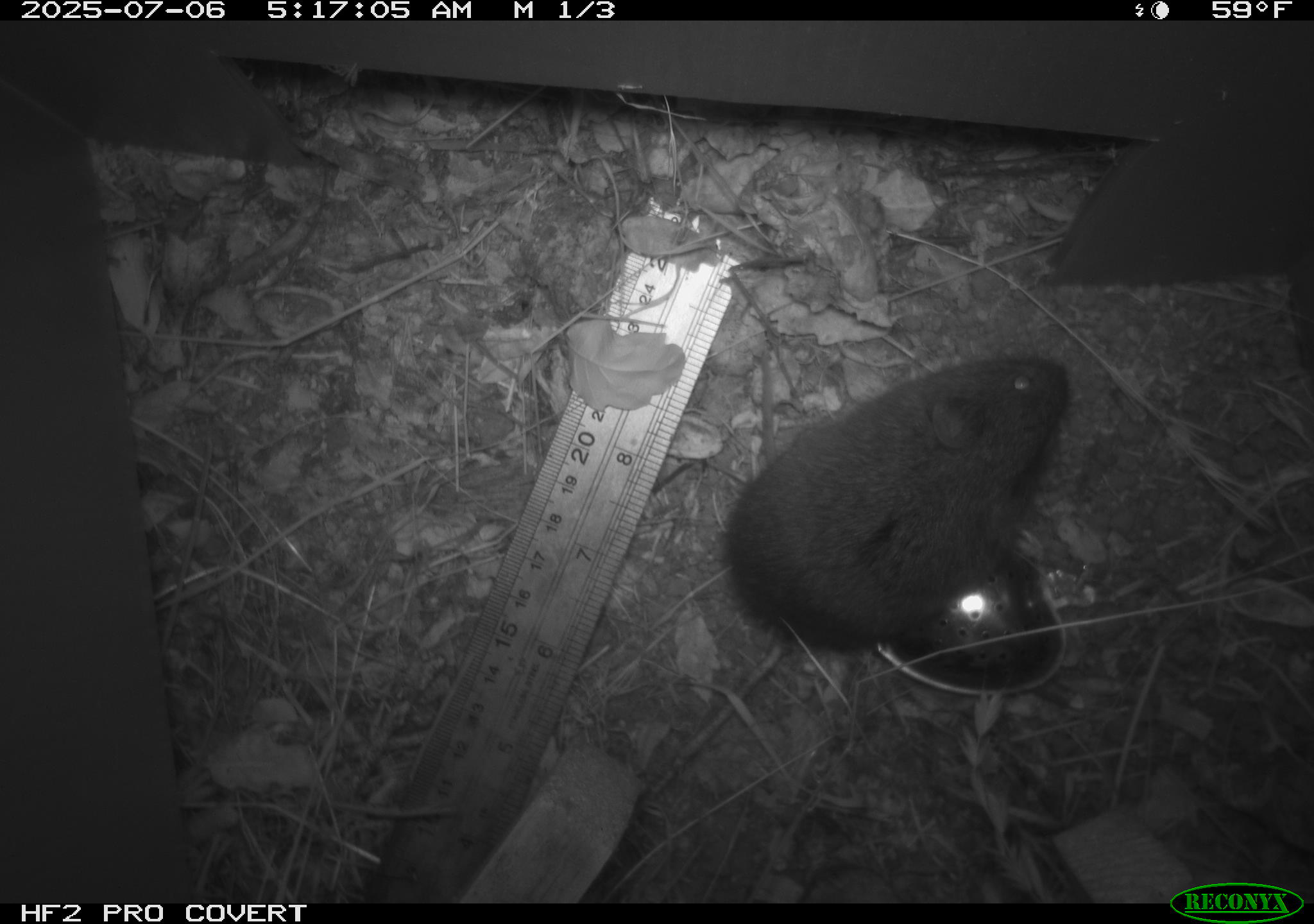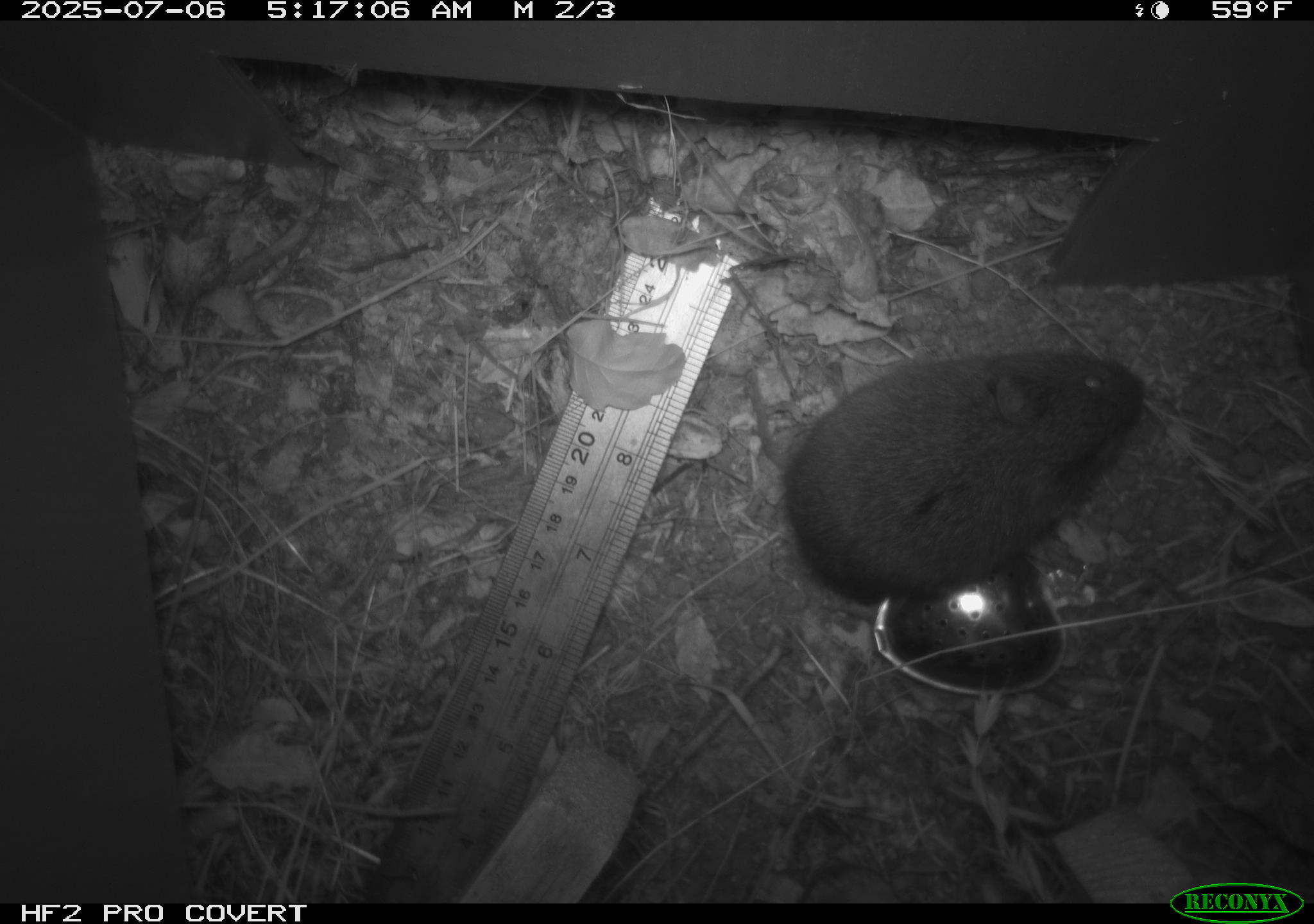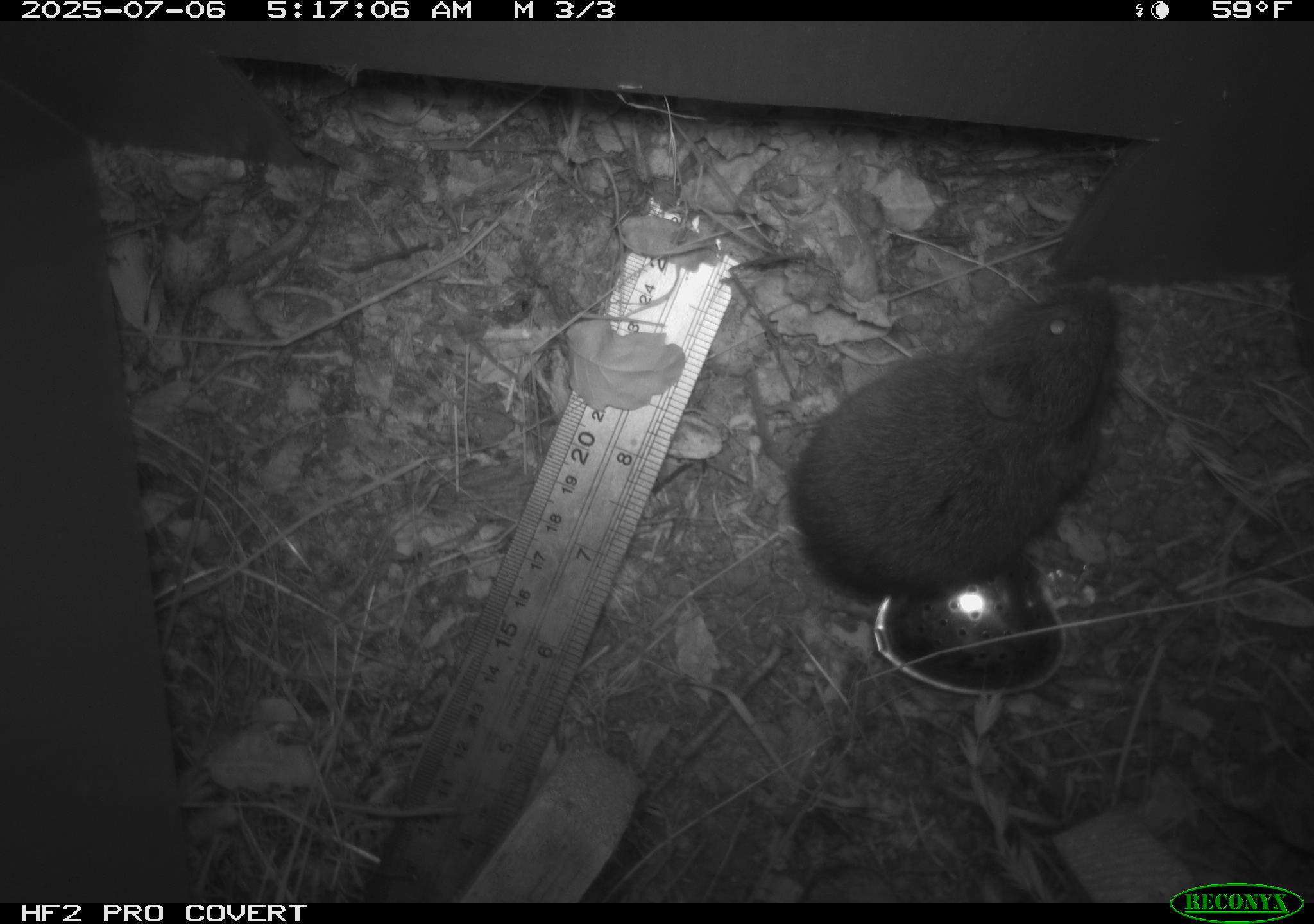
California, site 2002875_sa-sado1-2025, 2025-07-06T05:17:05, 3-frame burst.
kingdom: Animalia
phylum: Chordata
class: Mammalia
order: Rodentia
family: Cricetidae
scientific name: Arvicolinae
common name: voles, lemmings, and muskrats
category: arvicolinae subfamily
Arvicolinae subfamily (voles, lemmings, and muskrats) (Arvicolinae).